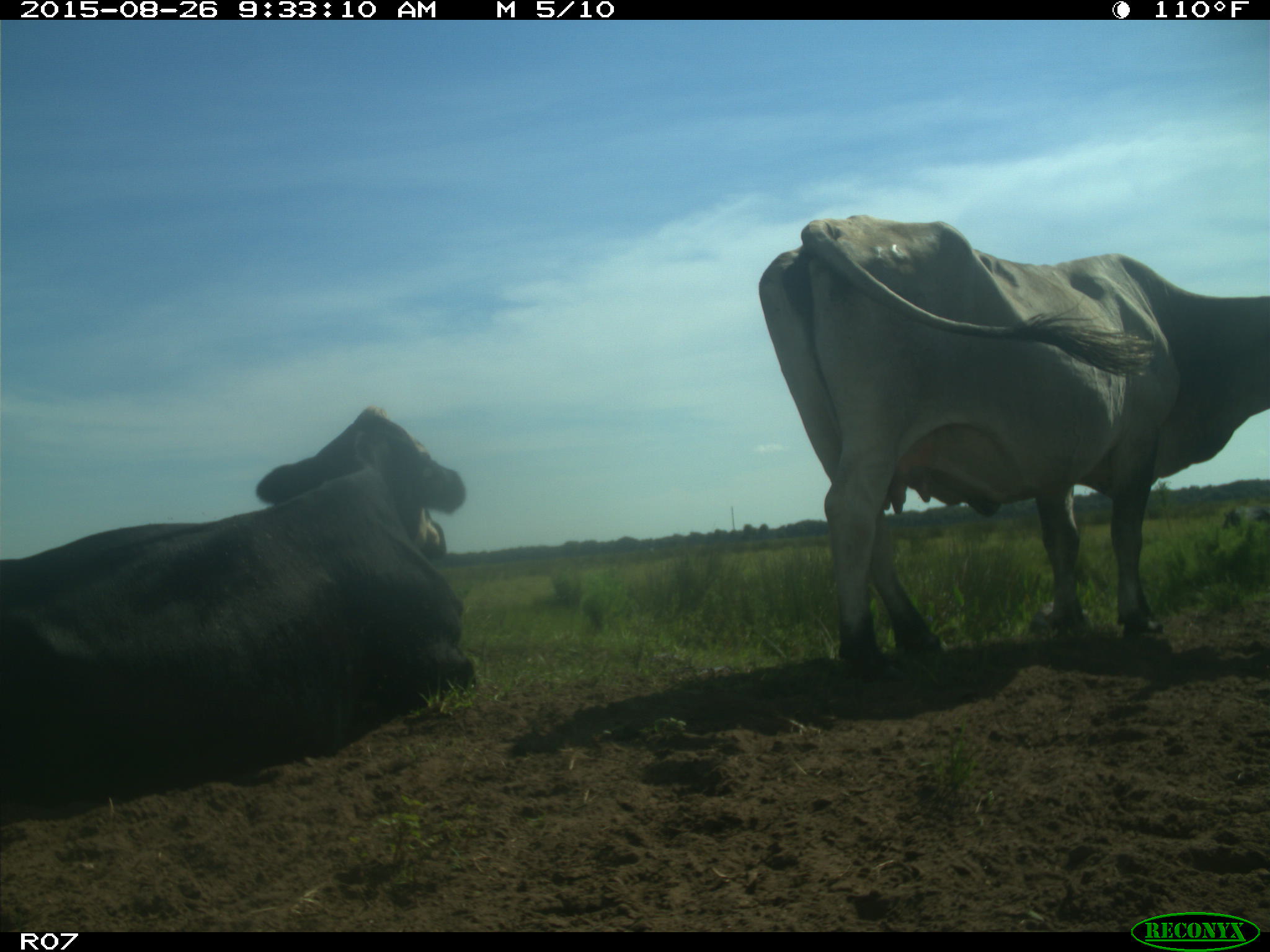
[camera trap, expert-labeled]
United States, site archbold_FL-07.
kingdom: Animalia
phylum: Chordata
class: Mammalia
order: Artiodactyla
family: Bovidae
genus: Bos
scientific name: Bos taurus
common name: domestic cow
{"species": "Bos taurus (domestic cow)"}